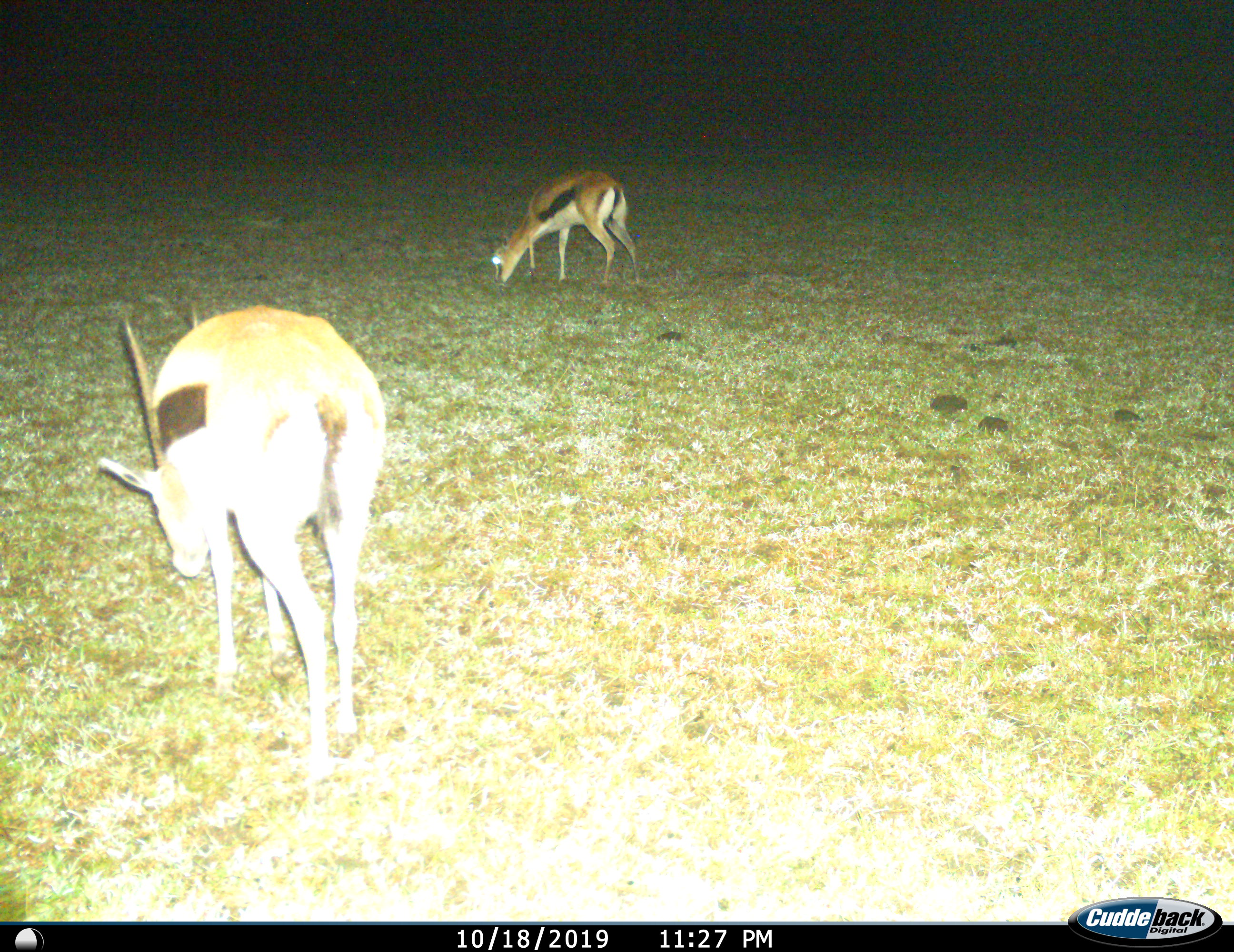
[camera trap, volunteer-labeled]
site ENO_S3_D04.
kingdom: Animalia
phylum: Chordata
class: Mammalia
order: Artiodactyla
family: Bovidae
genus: Eudorcas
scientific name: Eudorcas thomsonii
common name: thomson's gazelle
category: gazellethomsons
Gazellethomsons (thomson's gazelle) (Eudorcas thomsonii), count 2. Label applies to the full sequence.